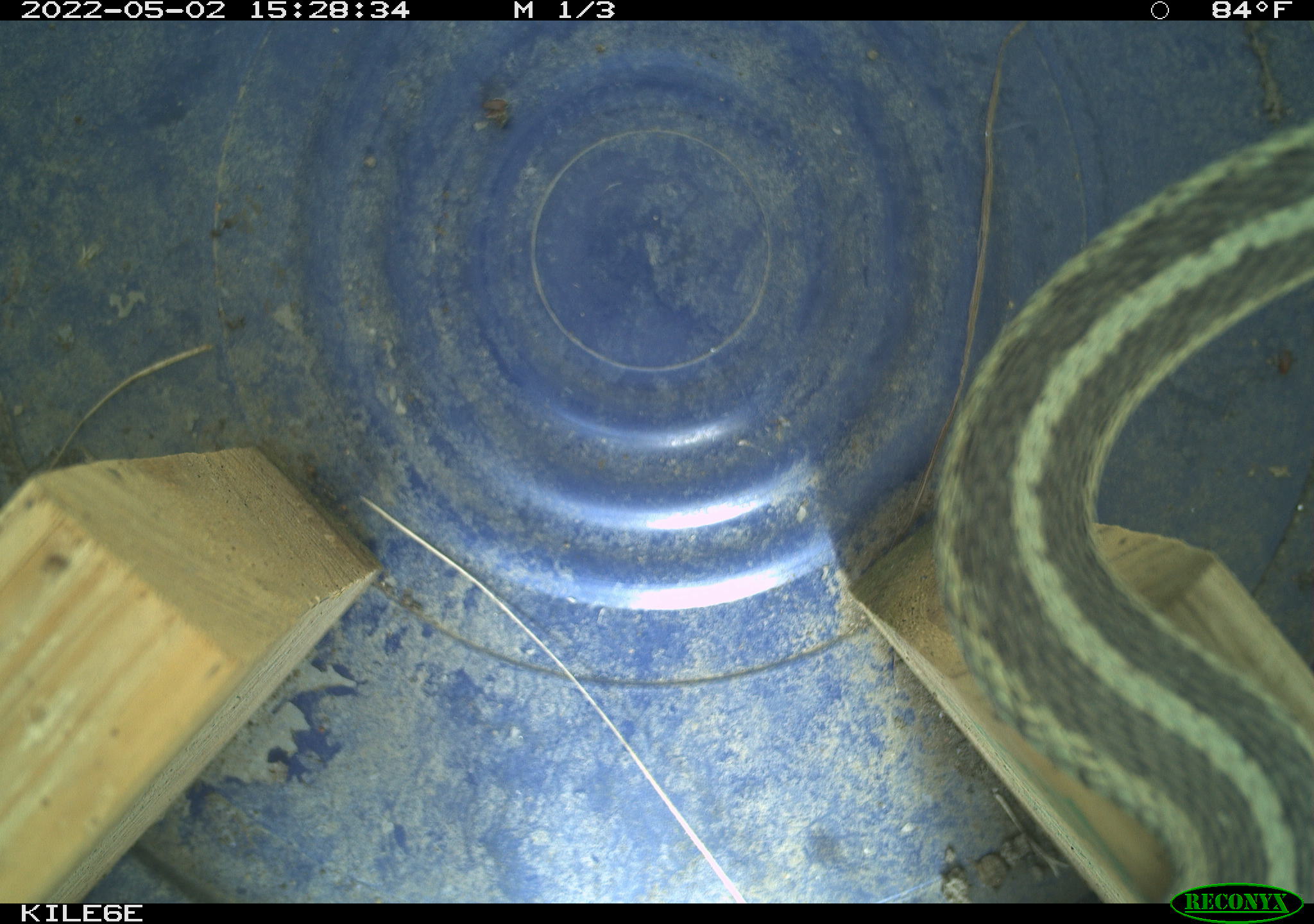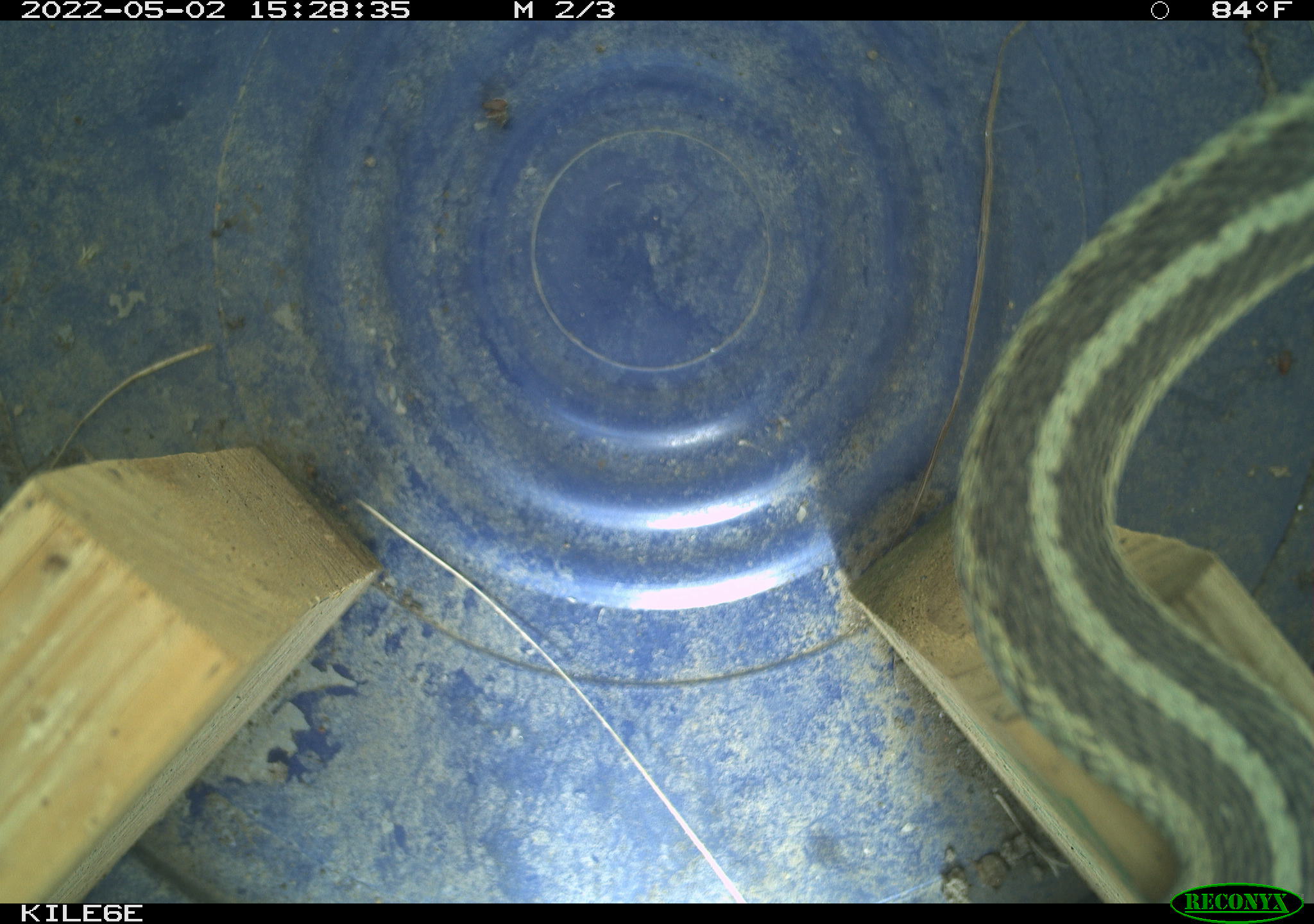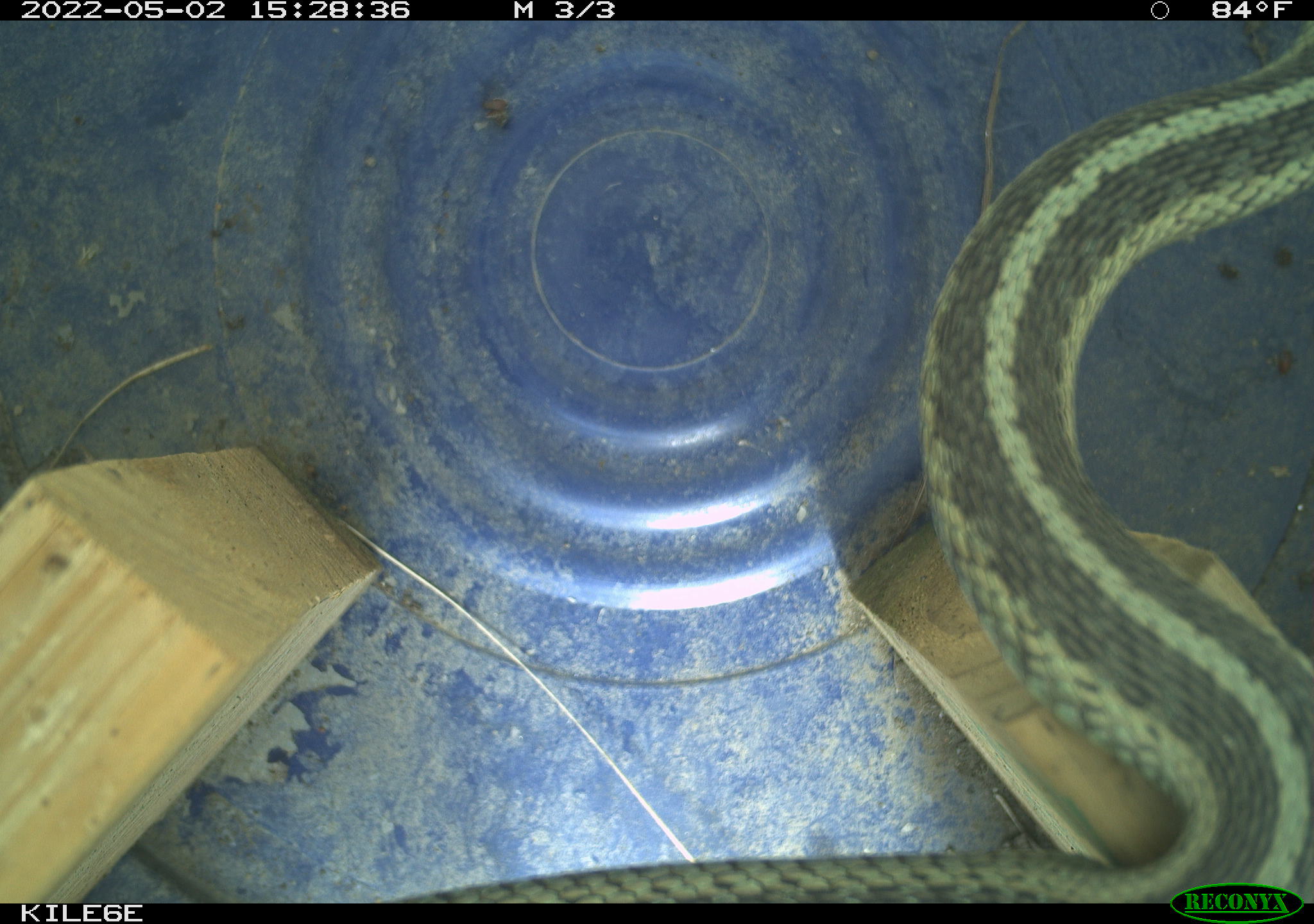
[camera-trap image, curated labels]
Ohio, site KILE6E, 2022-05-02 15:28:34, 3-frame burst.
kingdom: Animalia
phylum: Chordata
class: Reptilia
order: Squamata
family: Colubridae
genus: Thamnophis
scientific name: Thamnophis sirtalis sirtalis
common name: eastern gartersnake